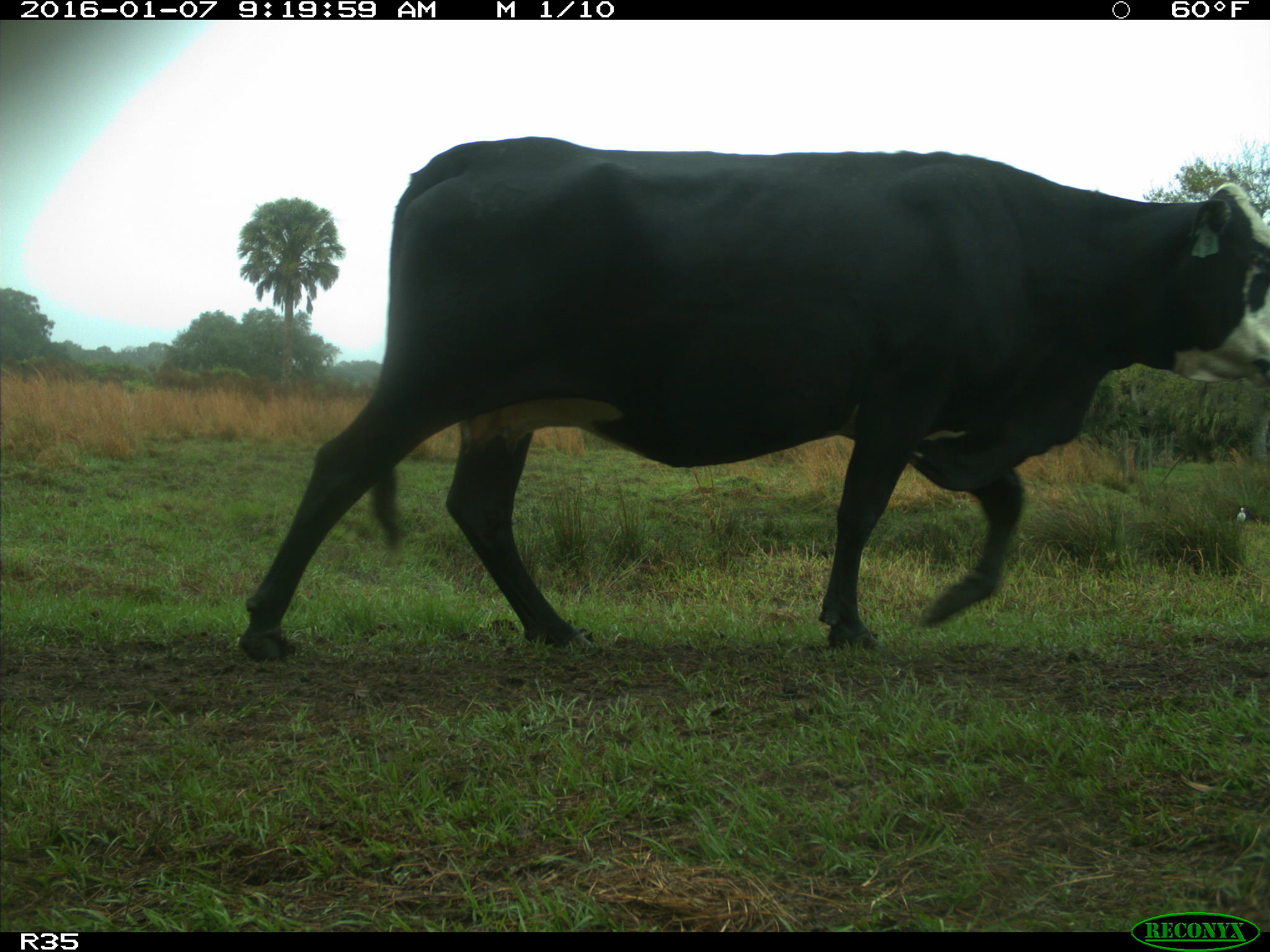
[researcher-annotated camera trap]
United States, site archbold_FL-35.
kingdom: Animalia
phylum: Chordata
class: Mammalia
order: Artiodactyla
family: Bovidae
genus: Bos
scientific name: Bos taurus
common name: domestic cow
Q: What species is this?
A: Bos taurus (domestic cow).